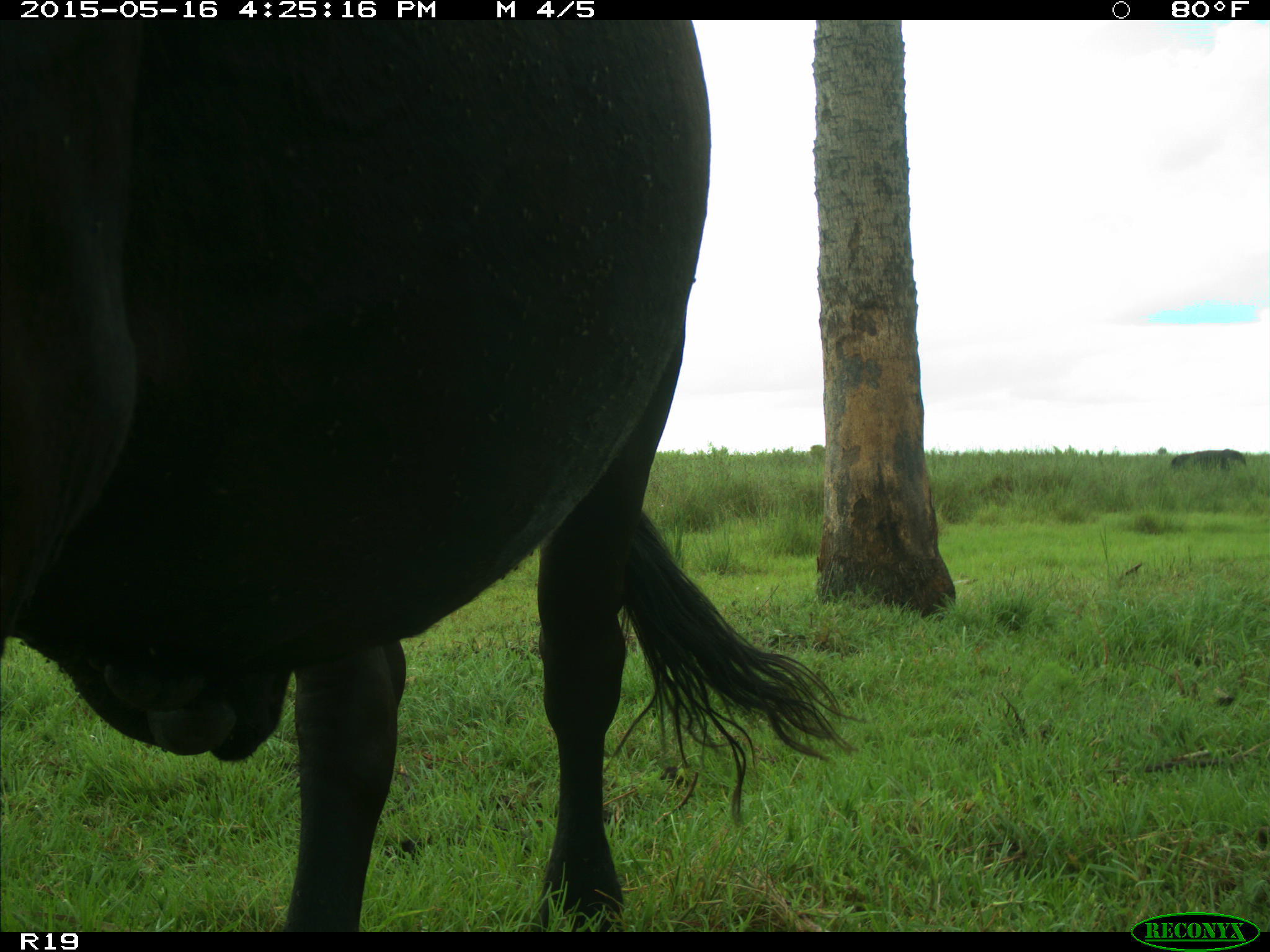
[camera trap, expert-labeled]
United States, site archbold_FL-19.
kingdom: Animalia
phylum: Chordata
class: Mammalia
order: Artiodactyla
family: Bovidae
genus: Bos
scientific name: Bos taurus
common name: domestic cow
Bos taurus (domestic cow).